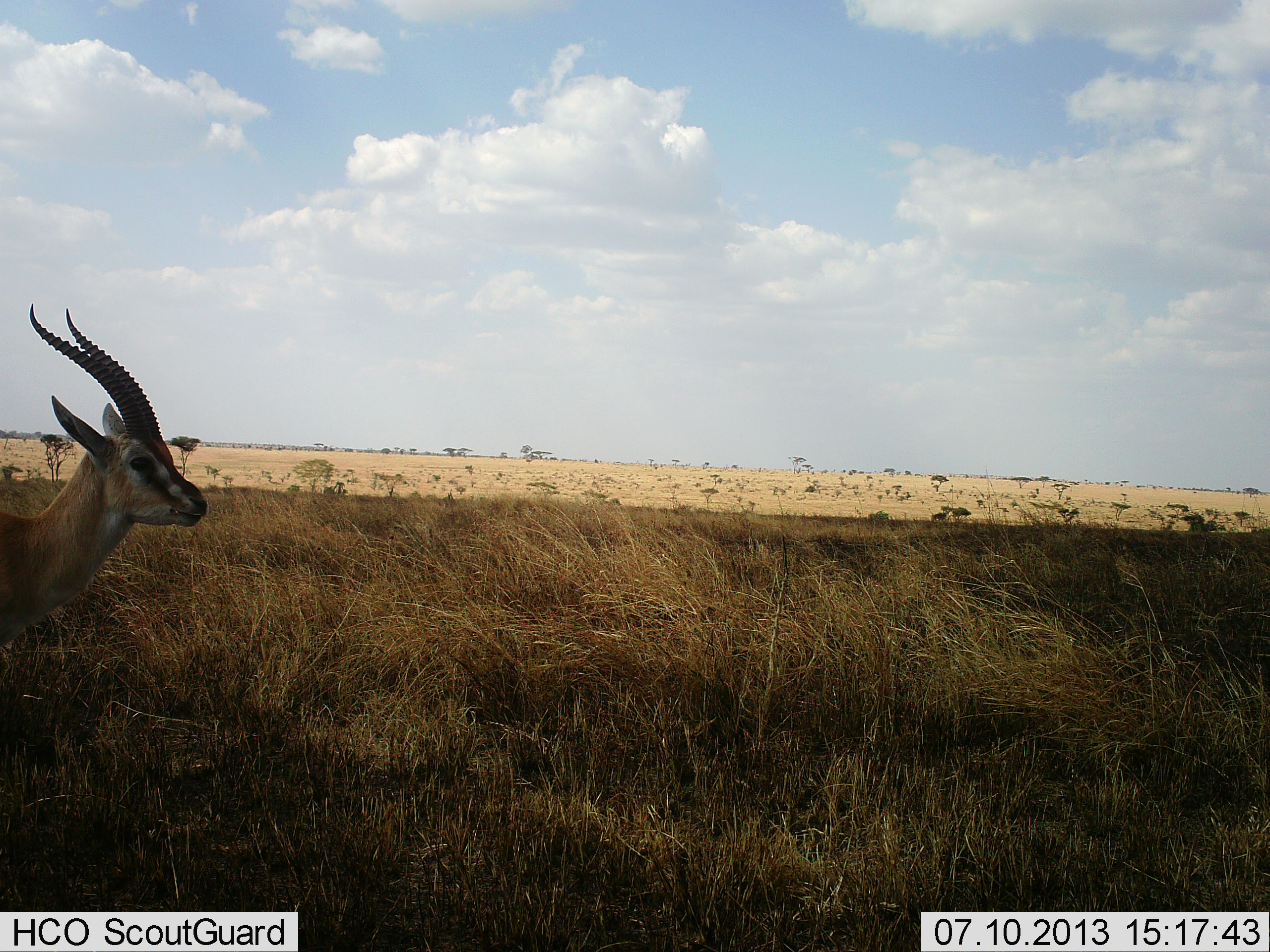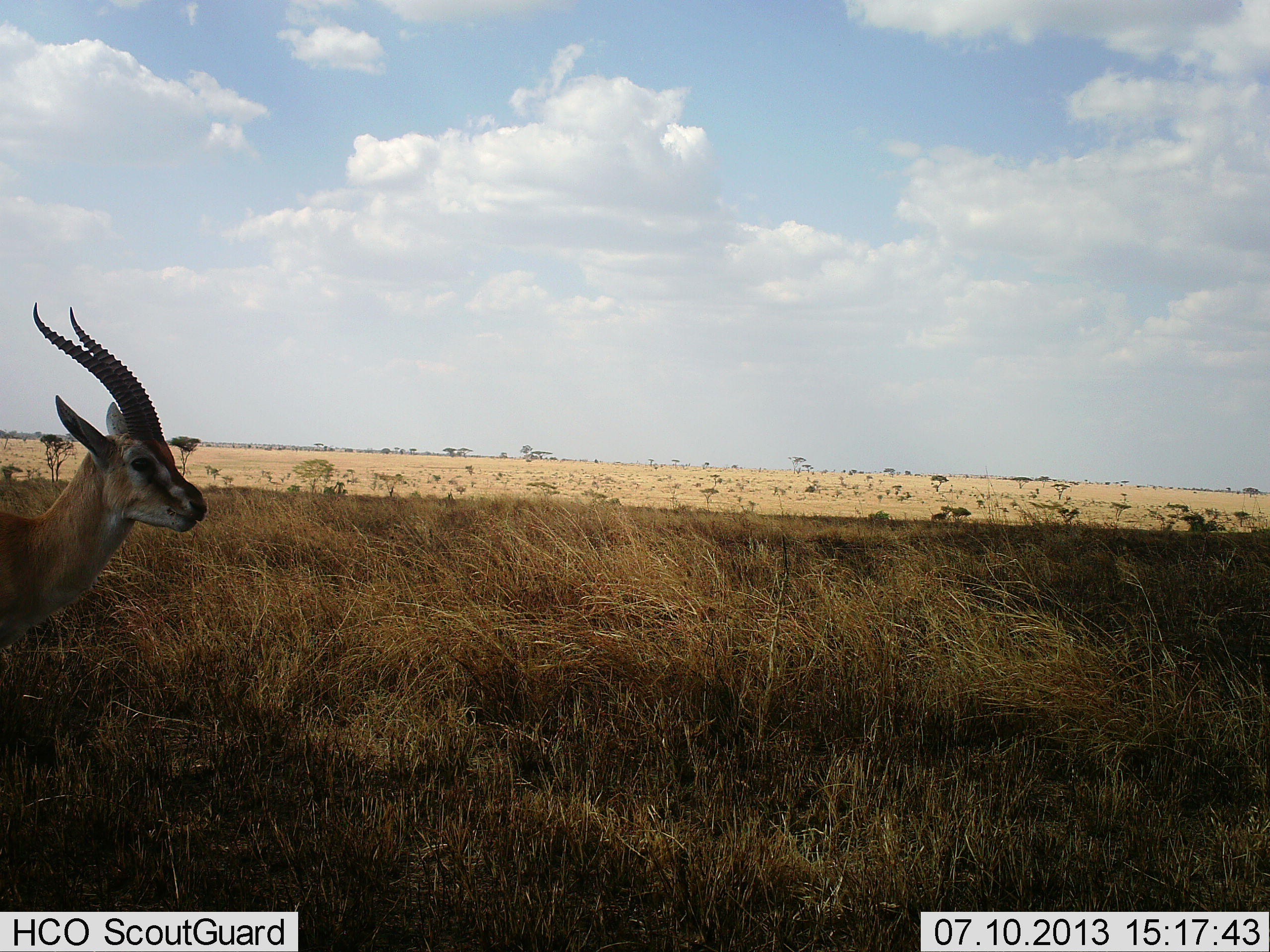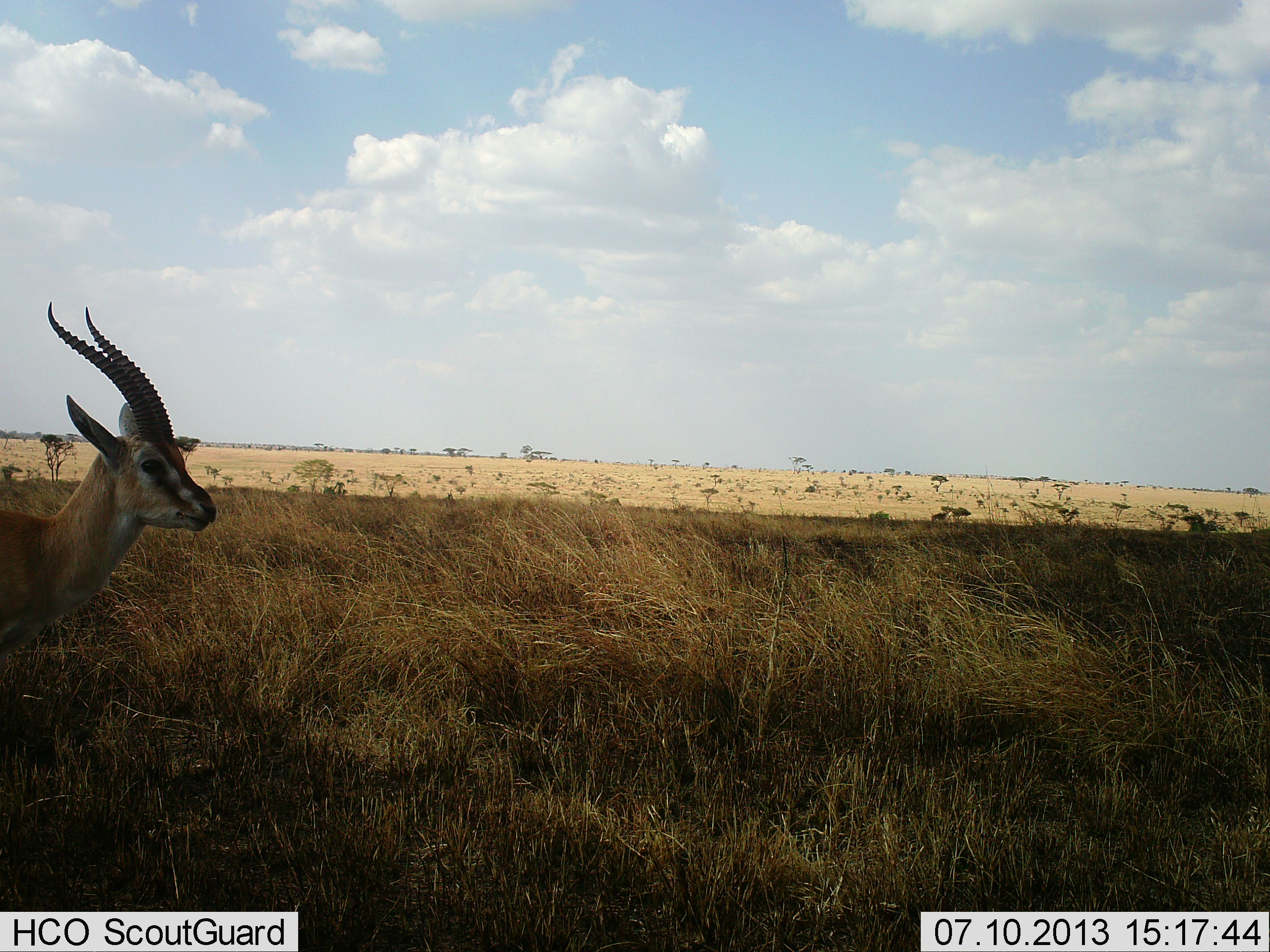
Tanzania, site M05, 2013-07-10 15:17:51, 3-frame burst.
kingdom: Animalia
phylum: Chordata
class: Mammalia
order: Artiodactyla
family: Bovidae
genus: Eudorcas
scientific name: Eudorcas thomsonii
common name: thomson's gazelle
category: gazellethomsons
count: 1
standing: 79%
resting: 0%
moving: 0%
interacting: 0%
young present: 0%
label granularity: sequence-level